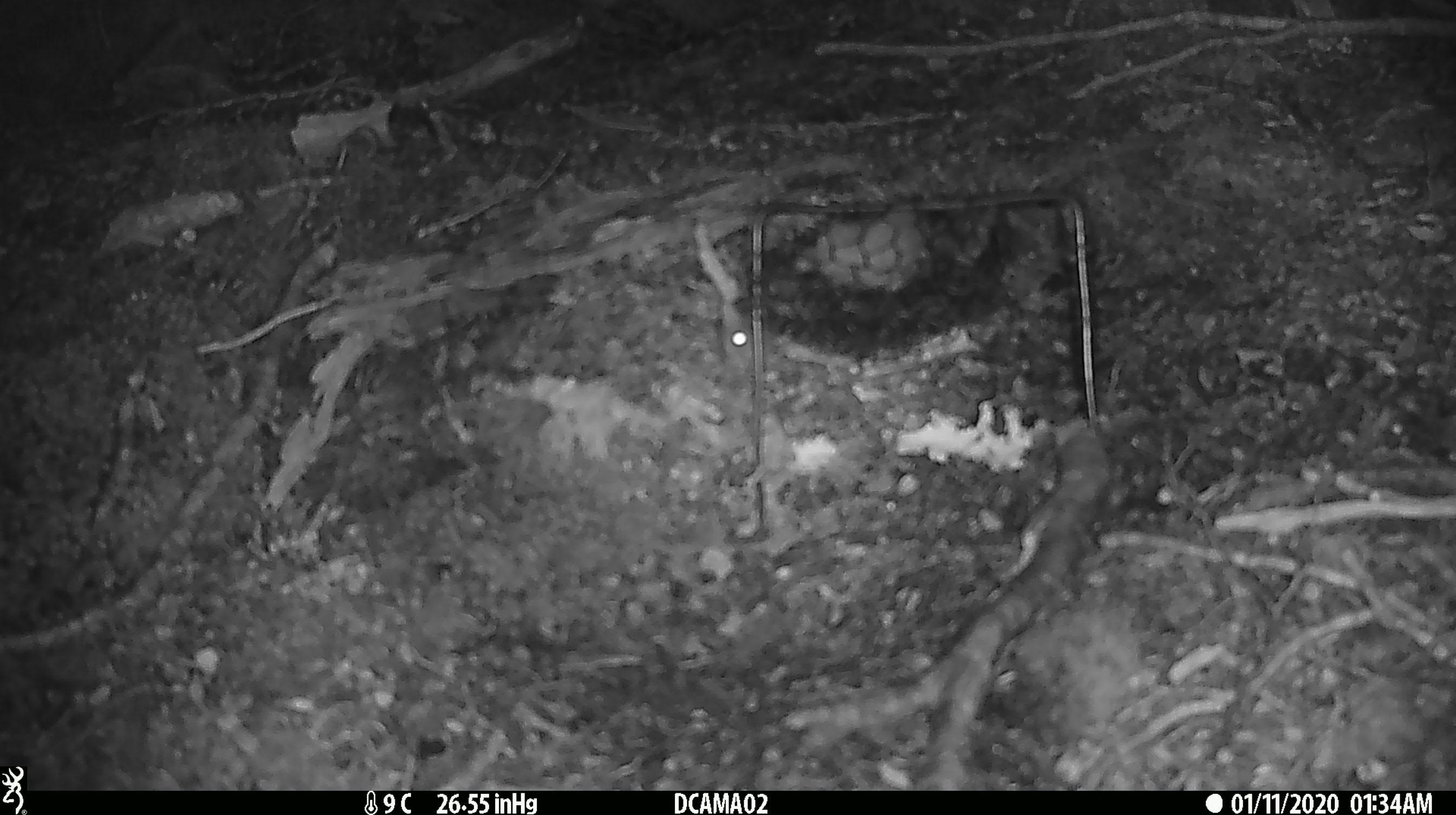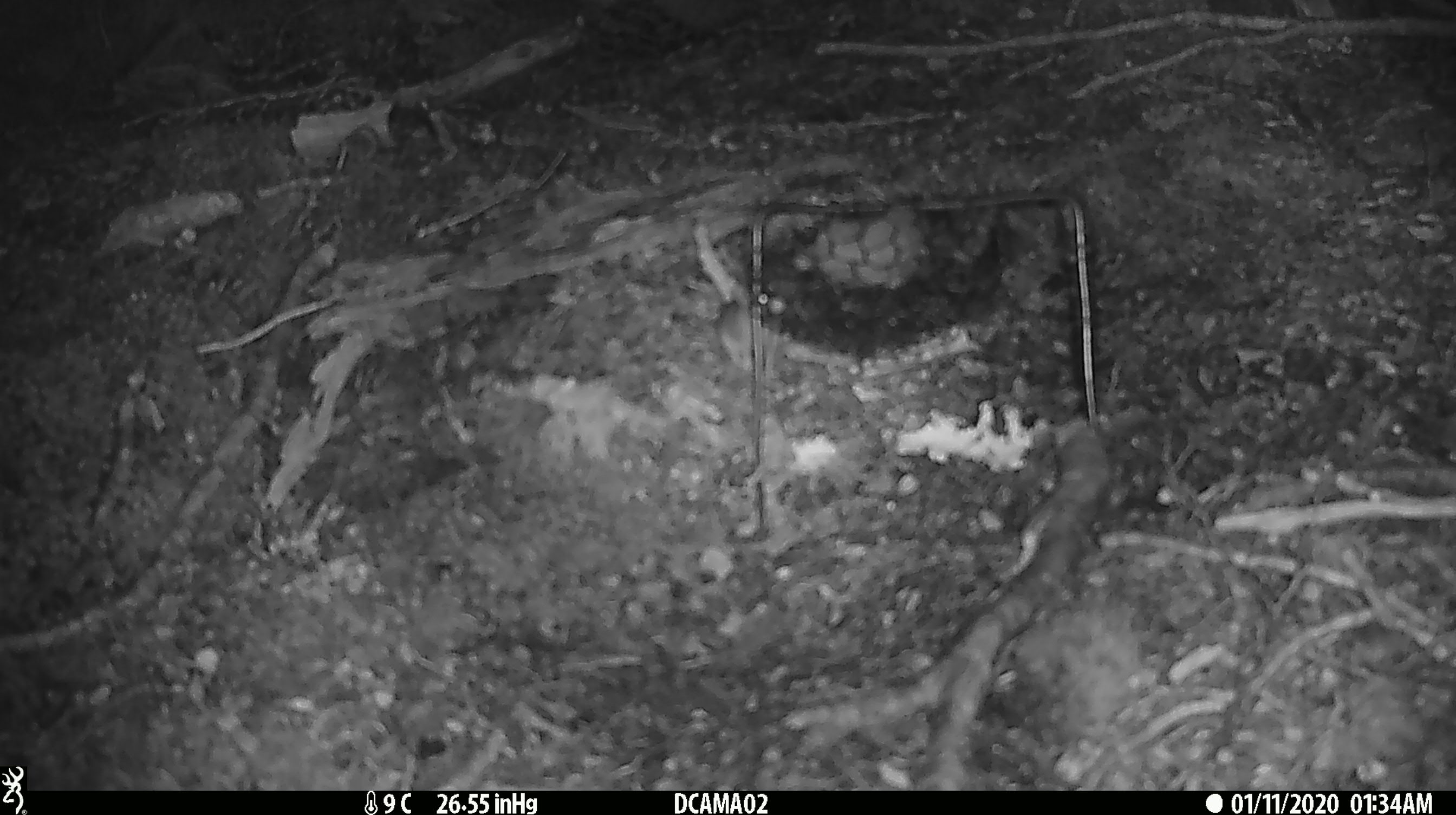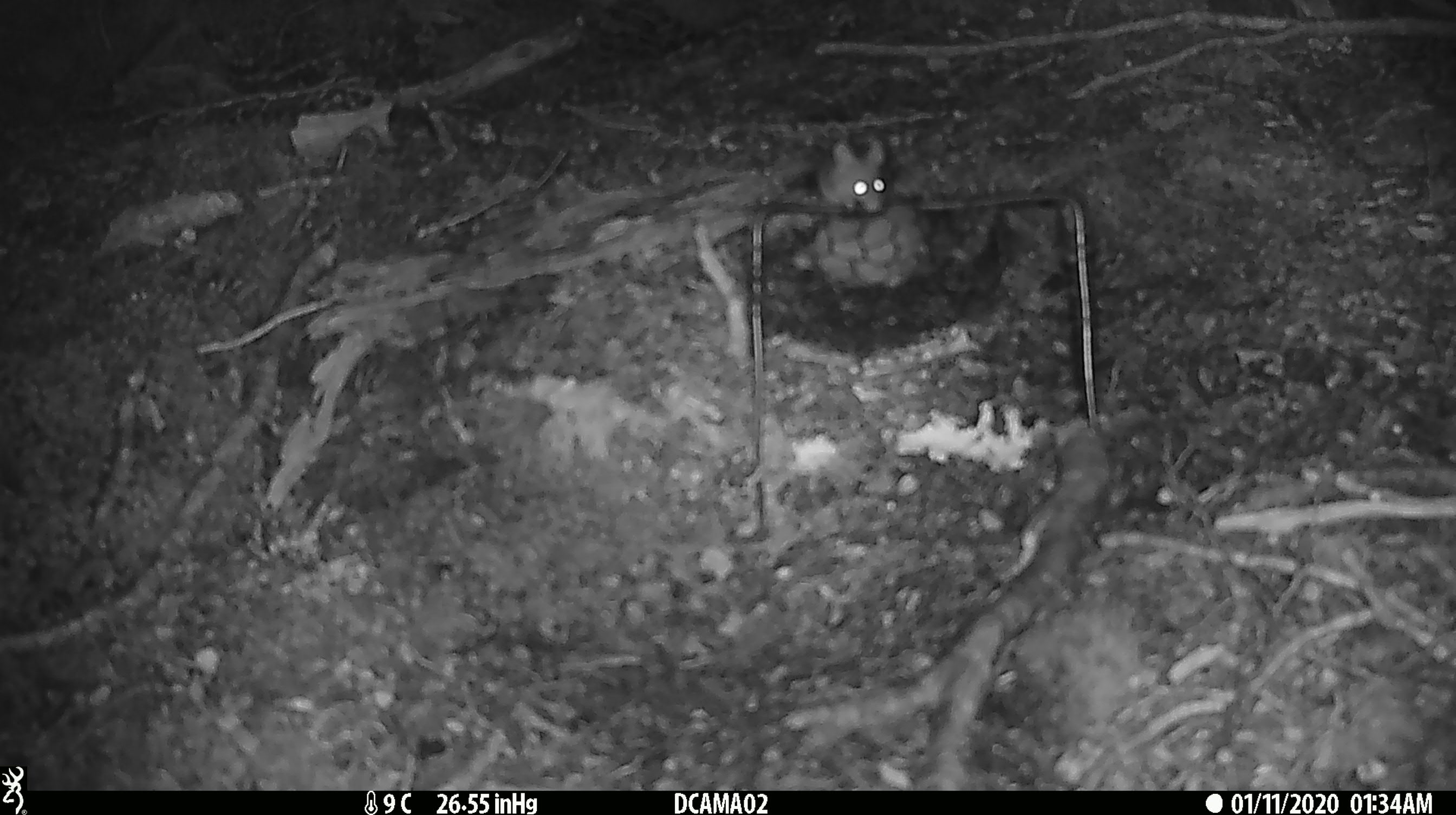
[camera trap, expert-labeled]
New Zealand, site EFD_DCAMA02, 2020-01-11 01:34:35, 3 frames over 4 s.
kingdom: Animalia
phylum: Chordata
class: Mammalia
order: Rodentia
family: Muridae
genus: Mus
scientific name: Mus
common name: mouse